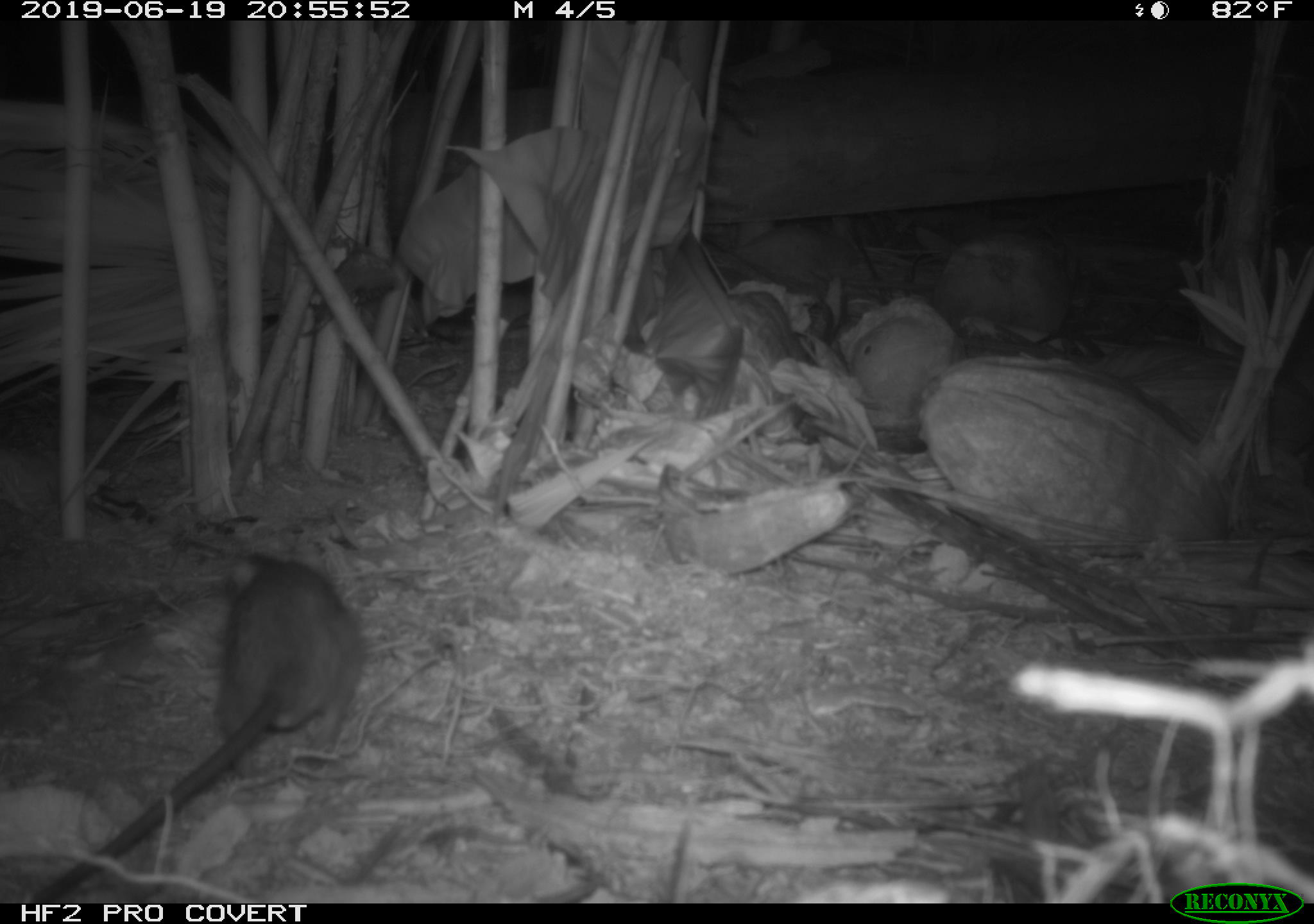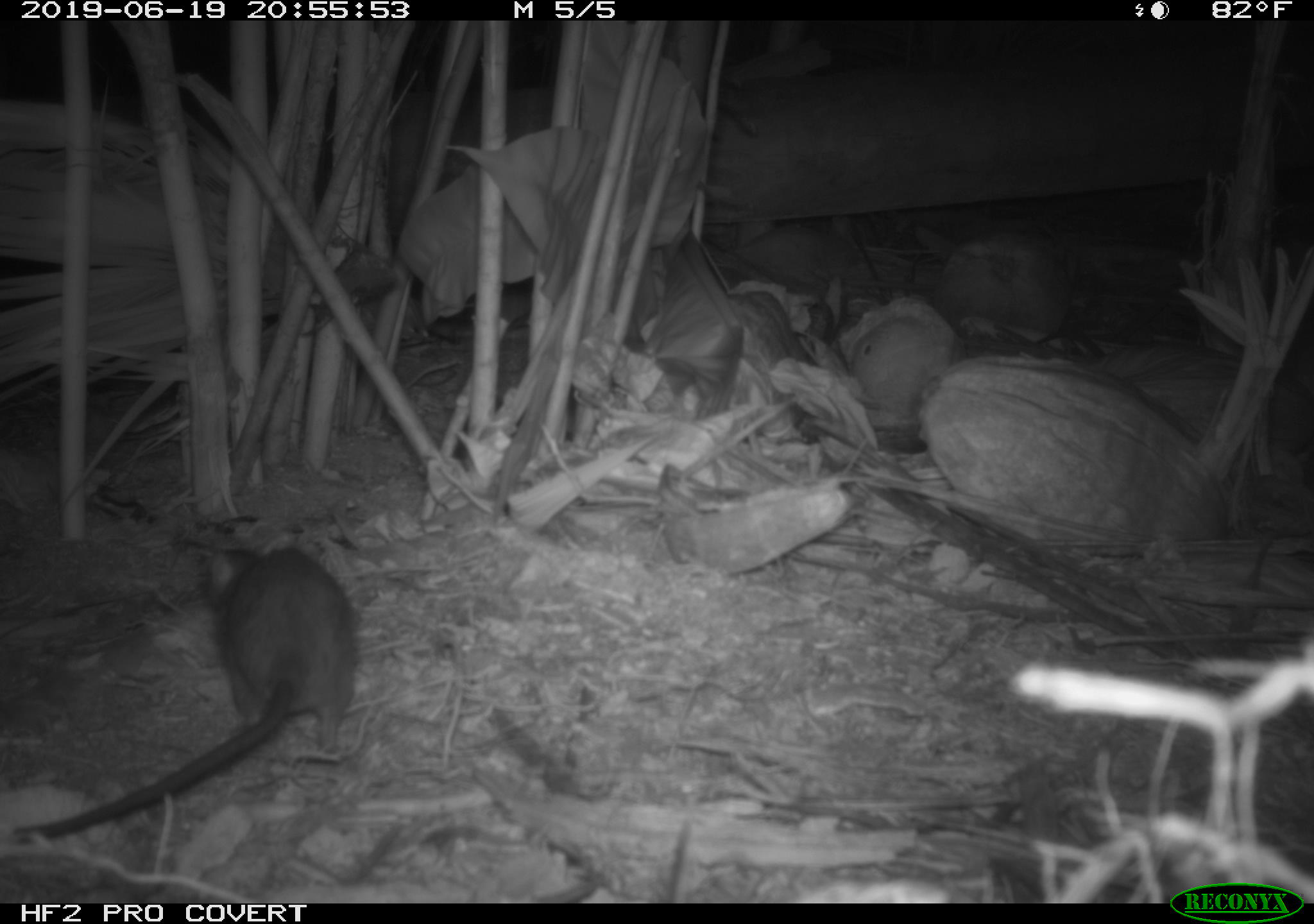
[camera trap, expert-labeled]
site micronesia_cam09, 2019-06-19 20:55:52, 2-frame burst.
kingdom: Animalia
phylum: Chordata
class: Mammalia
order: Rodentia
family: Muridae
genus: Rattus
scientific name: Rattus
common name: rat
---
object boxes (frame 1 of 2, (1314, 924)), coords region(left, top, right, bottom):
rat: region(40, 551, 367, 898)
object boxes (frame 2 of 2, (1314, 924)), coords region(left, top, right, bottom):
rat: region(6, 540, 357, 848)